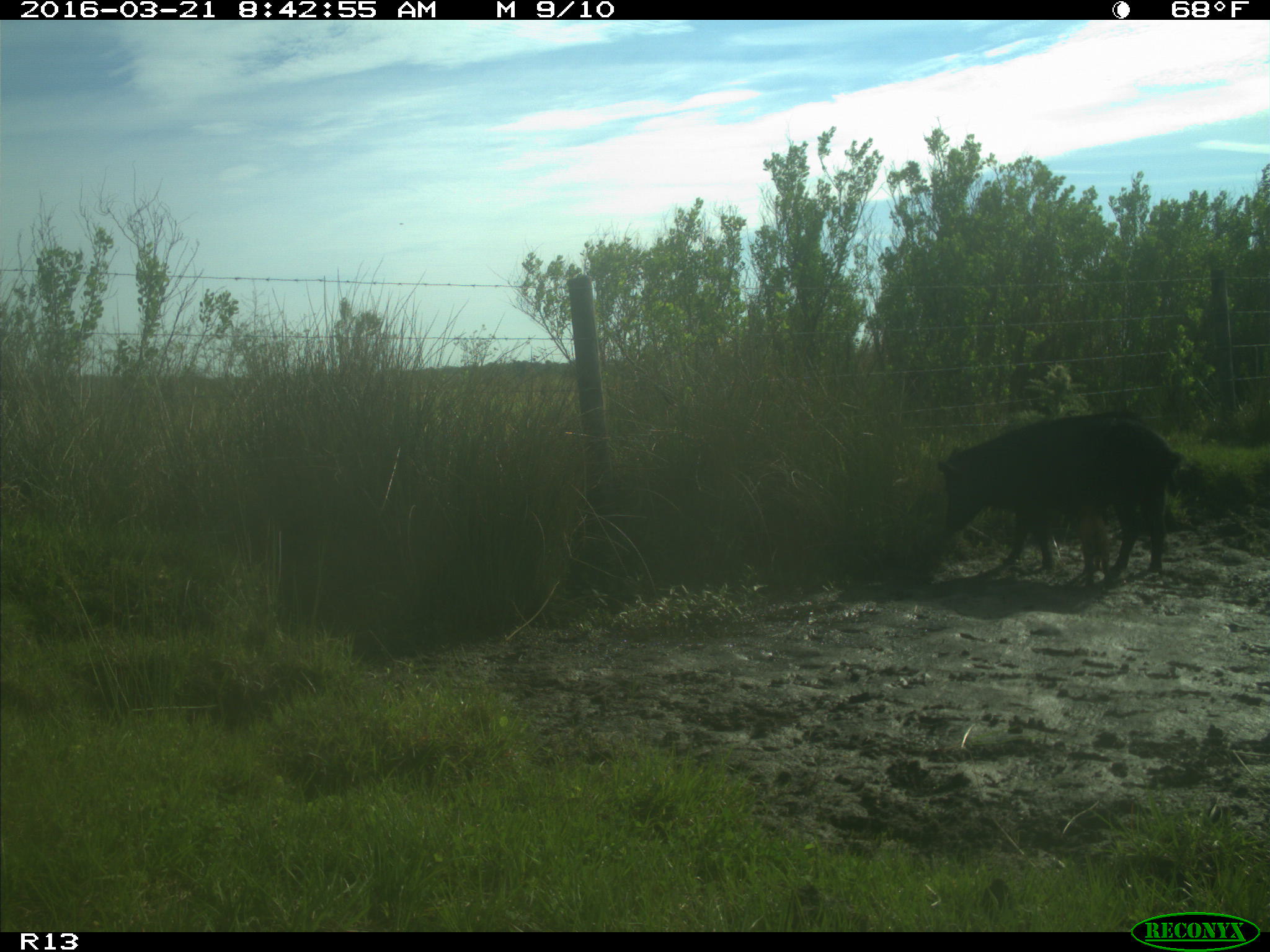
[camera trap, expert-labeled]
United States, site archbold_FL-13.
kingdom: Animalia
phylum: Chordata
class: Mammalia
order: Artiodactyla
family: Suidae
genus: Sus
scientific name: Sus scrofa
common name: wild boar